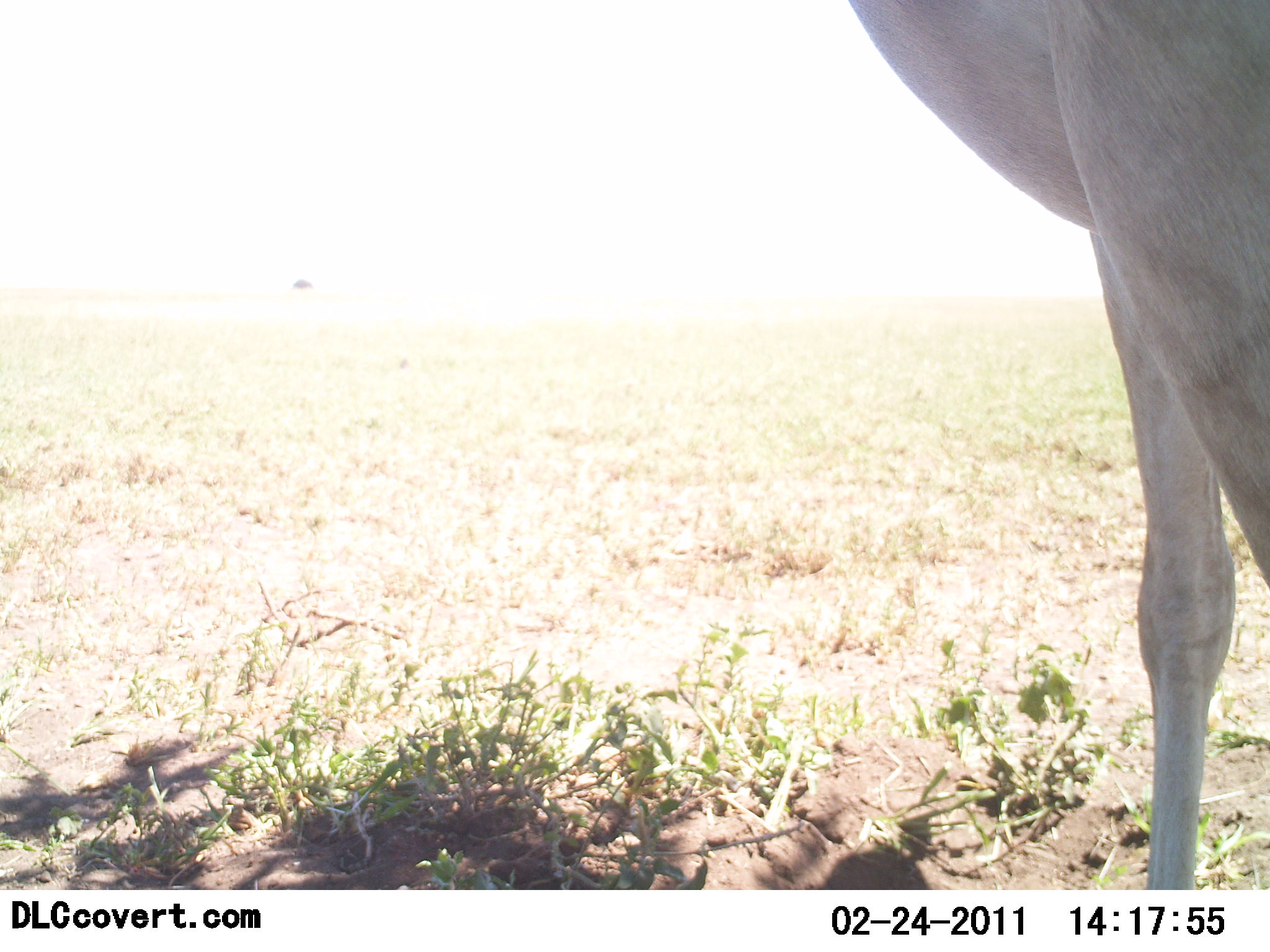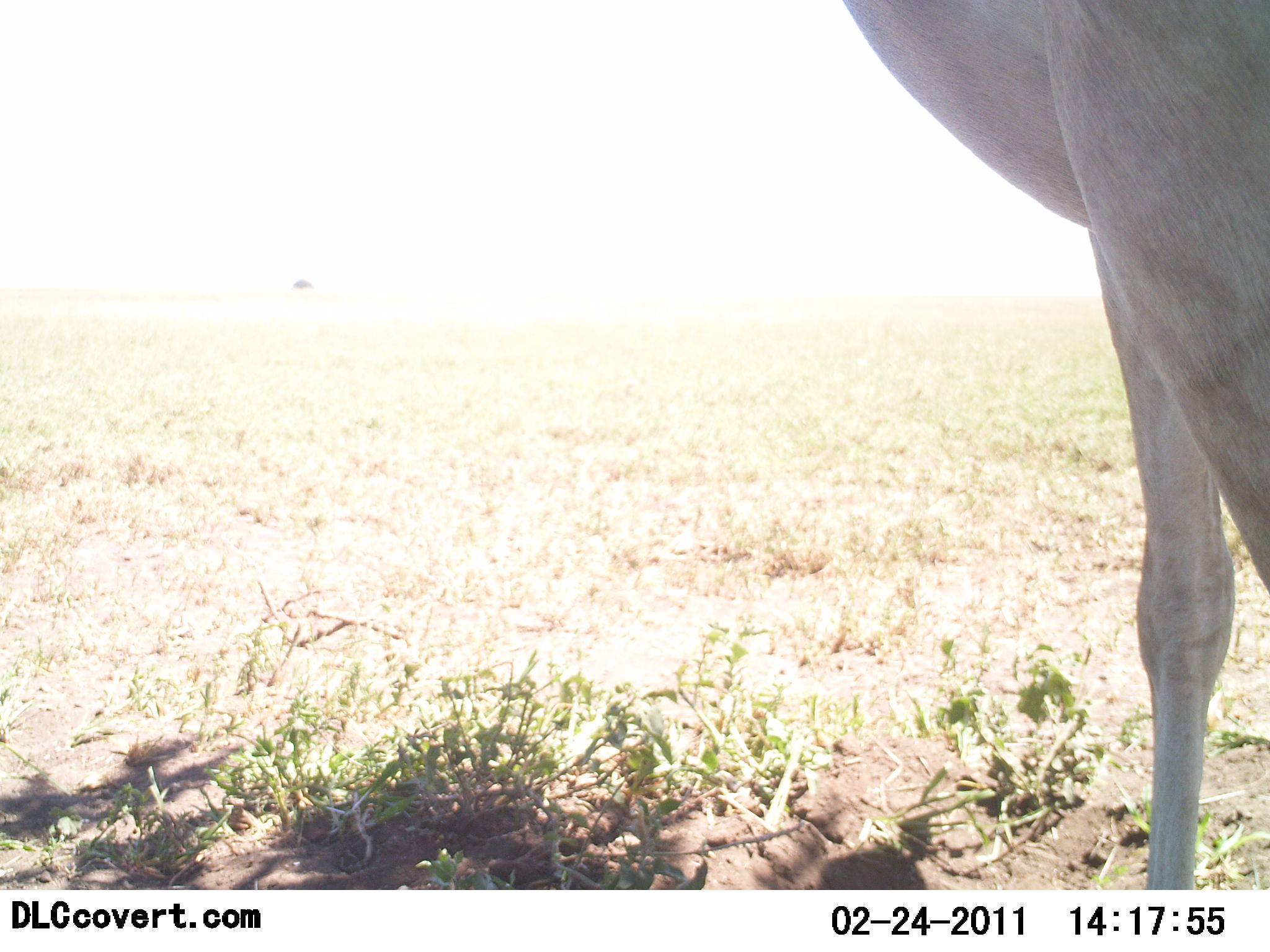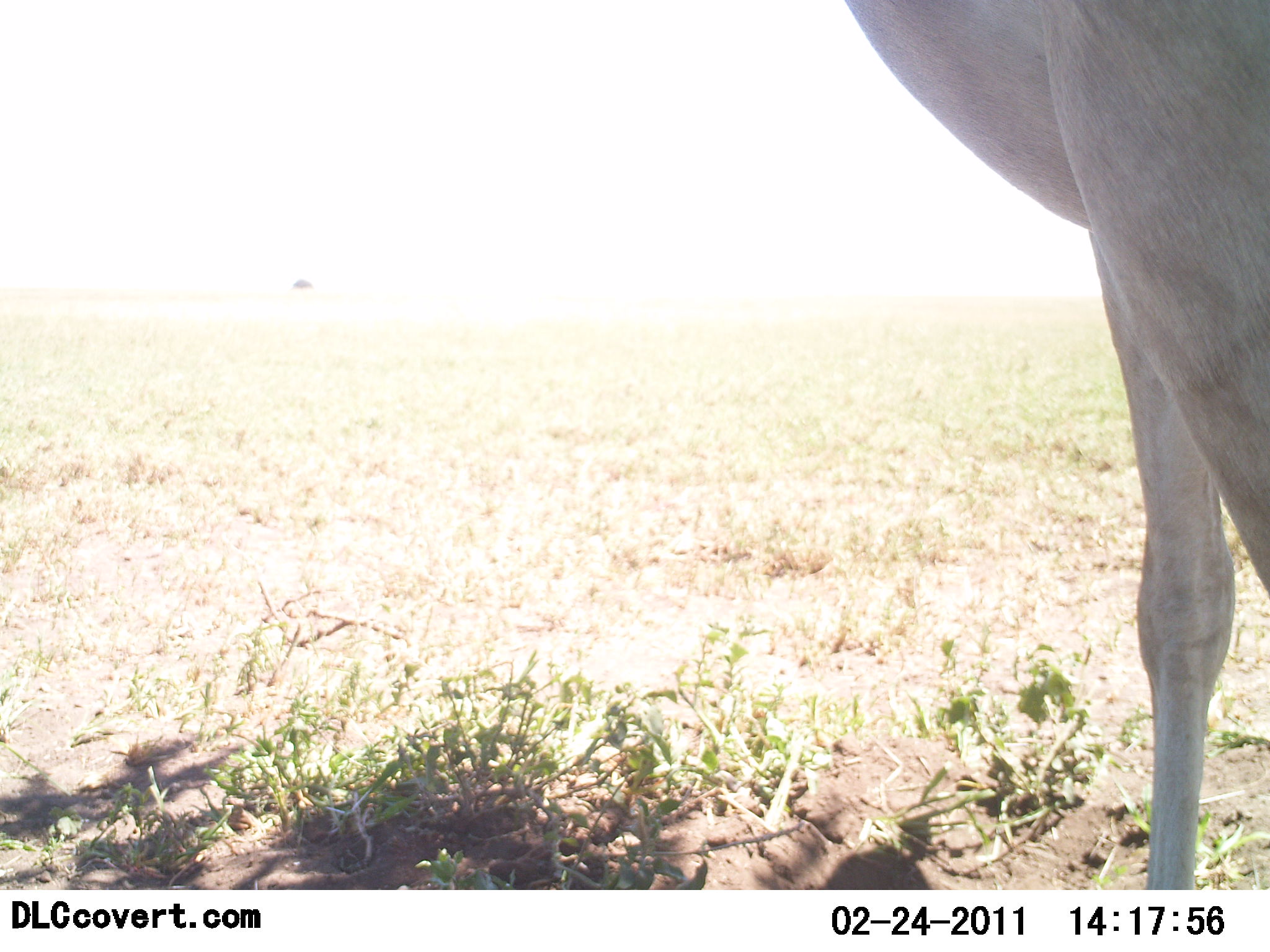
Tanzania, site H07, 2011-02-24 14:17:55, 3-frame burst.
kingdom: Animalia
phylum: Chordata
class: Mammalia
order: Artiodactyla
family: Bovidae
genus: Alcelaphus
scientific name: Alcelaphus buselaphus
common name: hartebeest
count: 1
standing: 100%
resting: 0%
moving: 0%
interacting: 0%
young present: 0%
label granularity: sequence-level